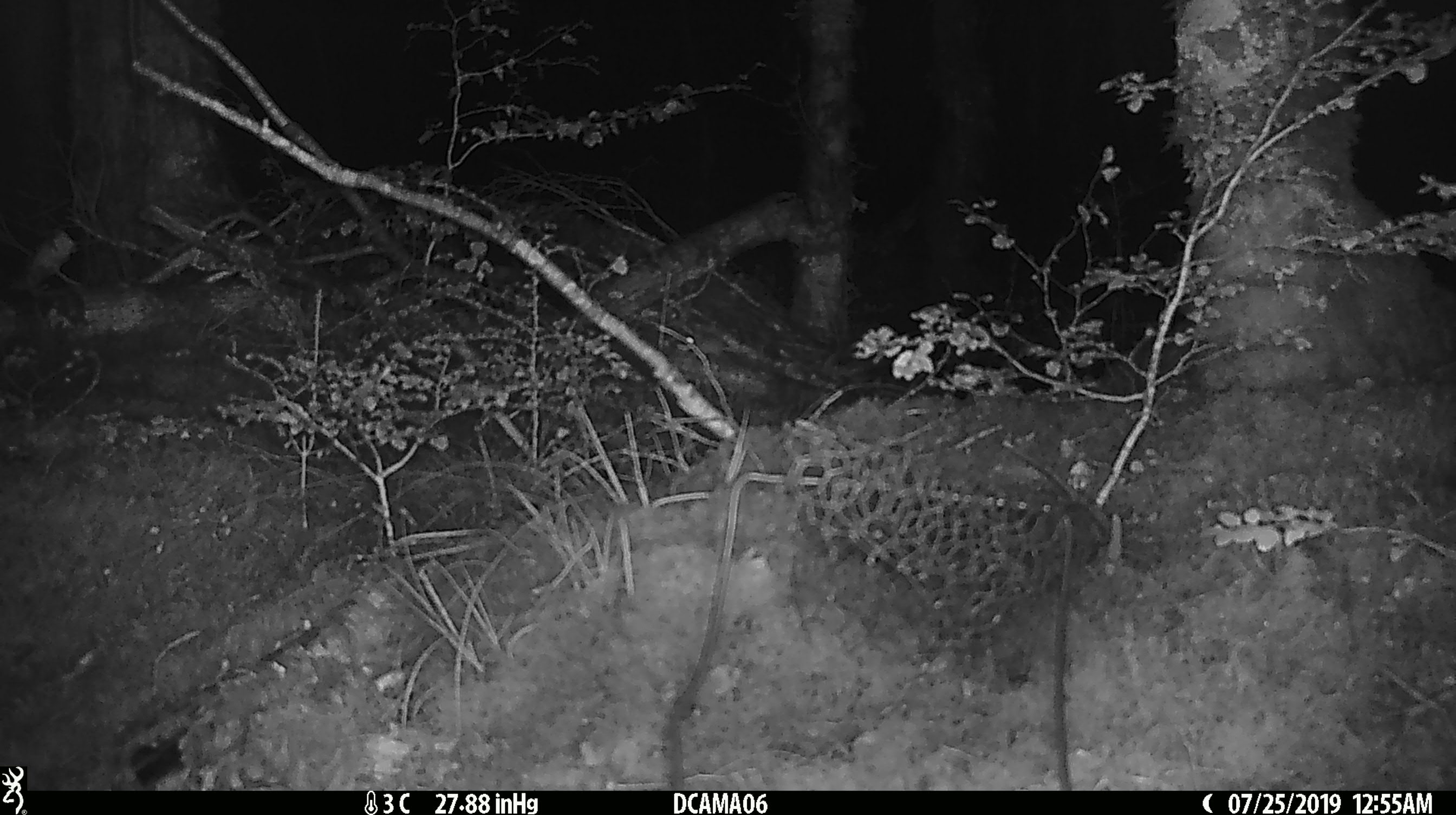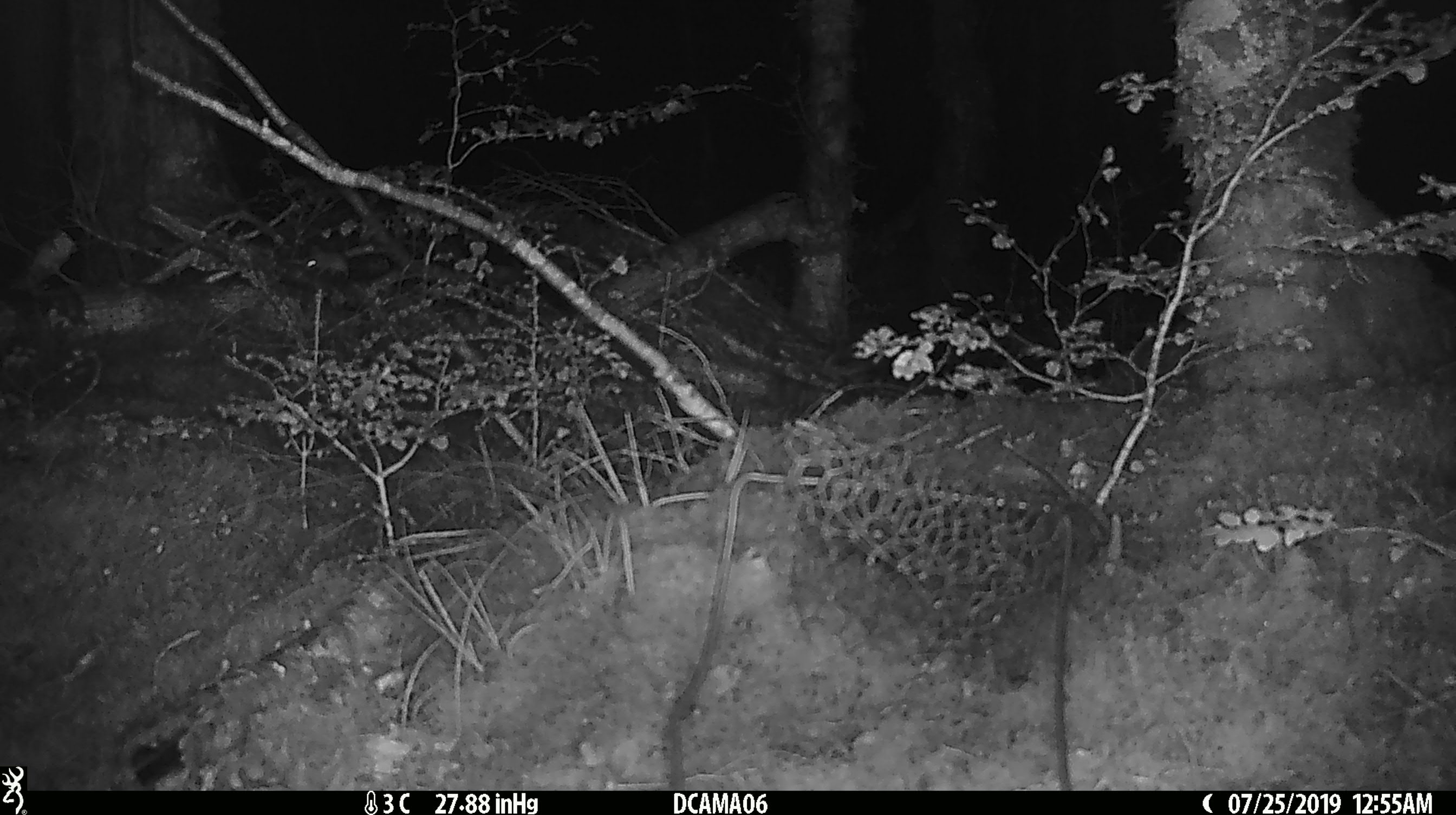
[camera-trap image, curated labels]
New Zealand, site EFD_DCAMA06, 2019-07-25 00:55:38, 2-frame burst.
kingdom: Animalia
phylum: Chordata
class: Mammalia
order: Rodentia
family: Muridae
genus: Mus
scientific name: Mus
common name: mouse